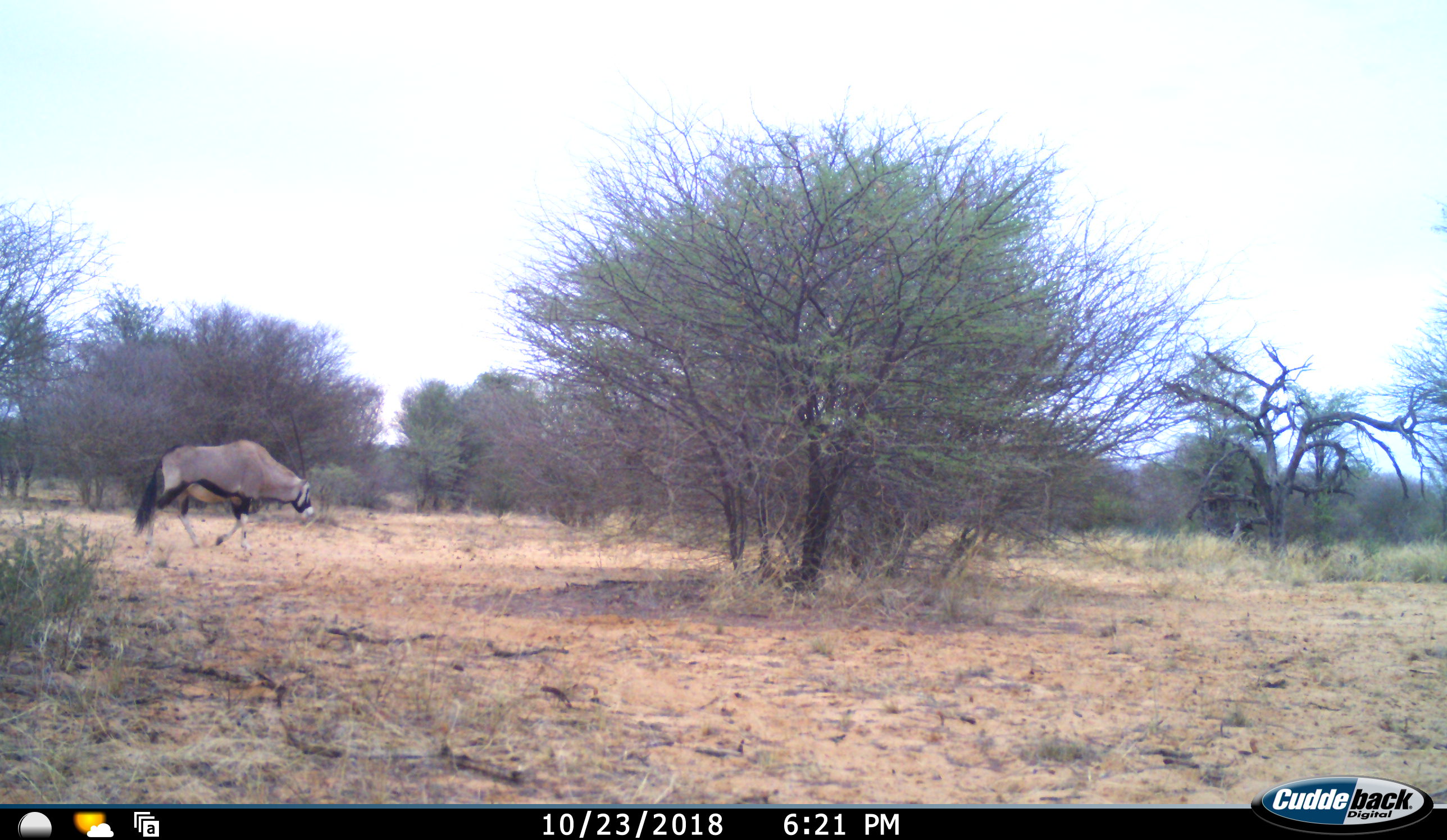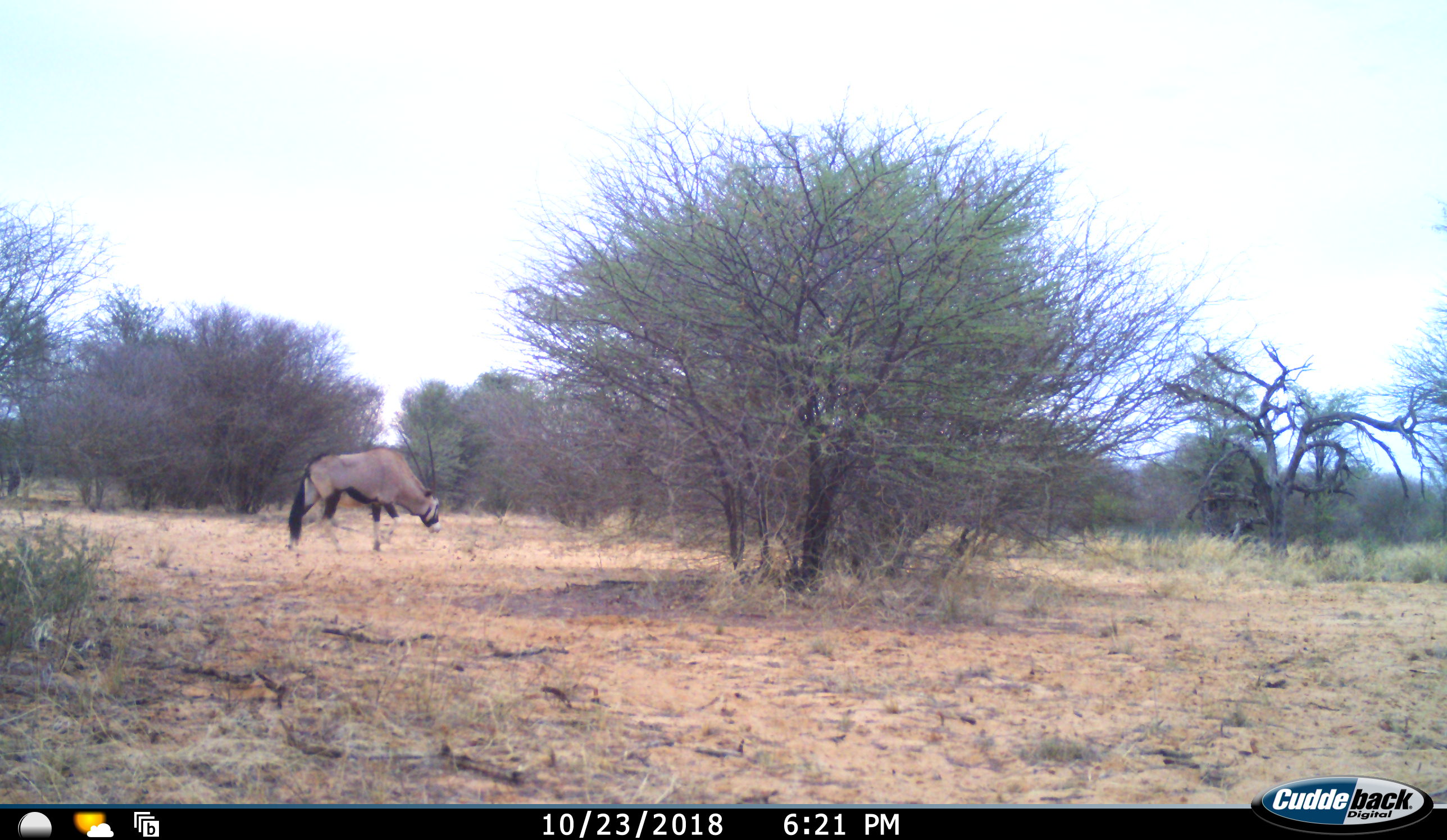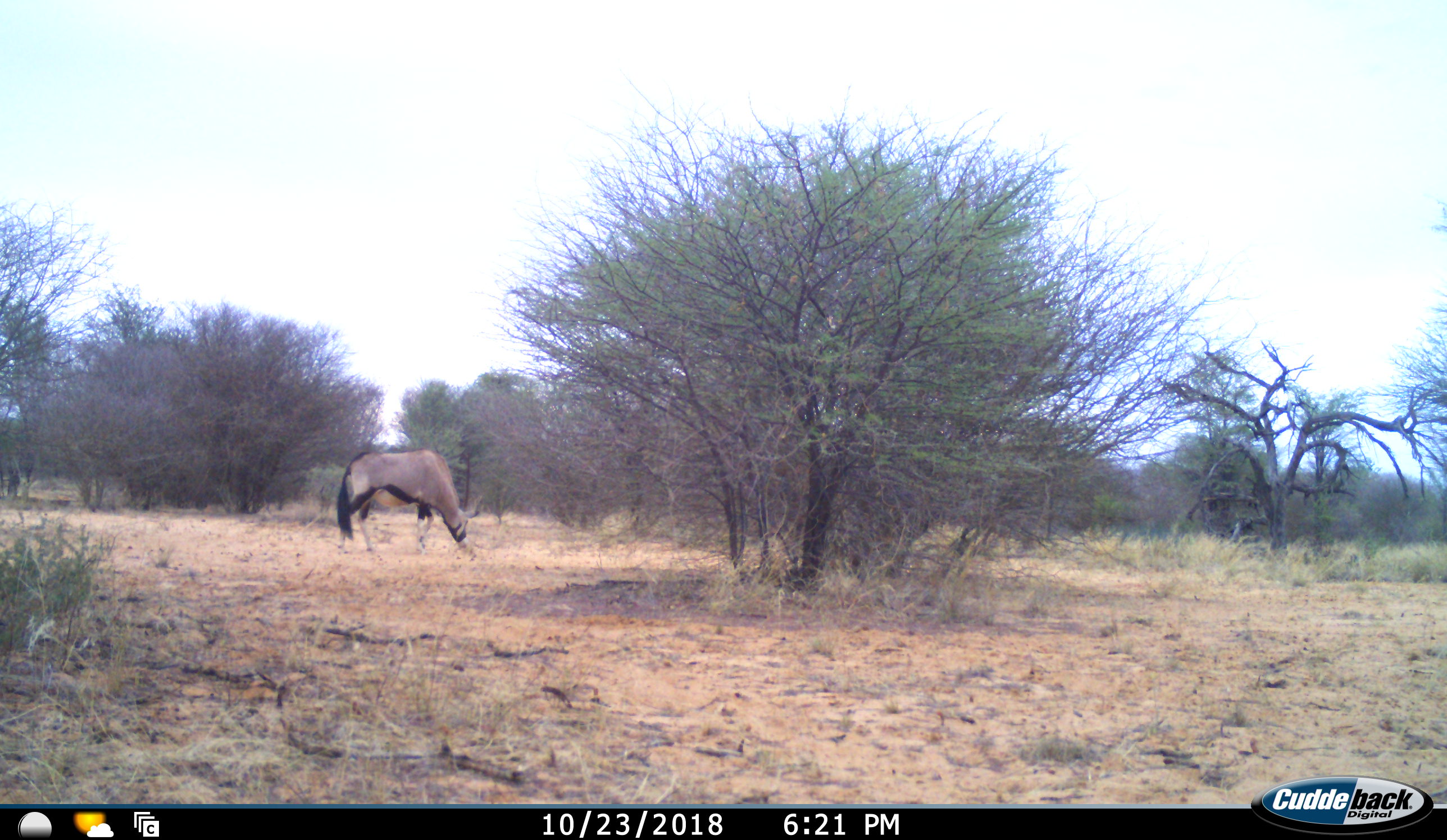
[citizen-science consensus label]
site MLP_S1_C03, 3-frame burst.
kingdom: Animalia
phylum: Chordata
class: Mammalia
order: Artiodactyla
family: Bovidae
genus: Oryx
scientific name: Oryx gazella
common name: gemsbok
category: oryx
Oryx (gemsbok) (Oryx gazella), count 1. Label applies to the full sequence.